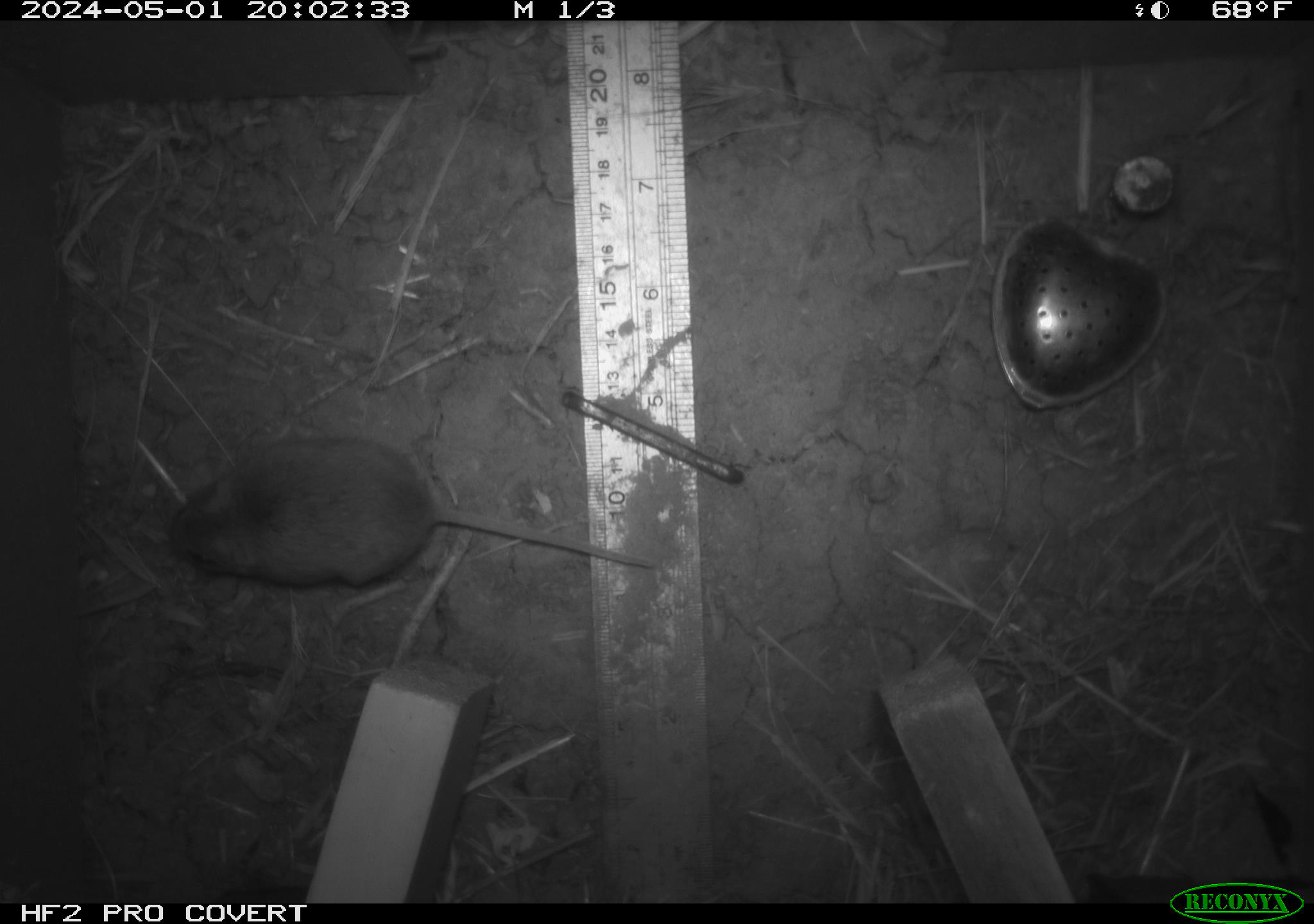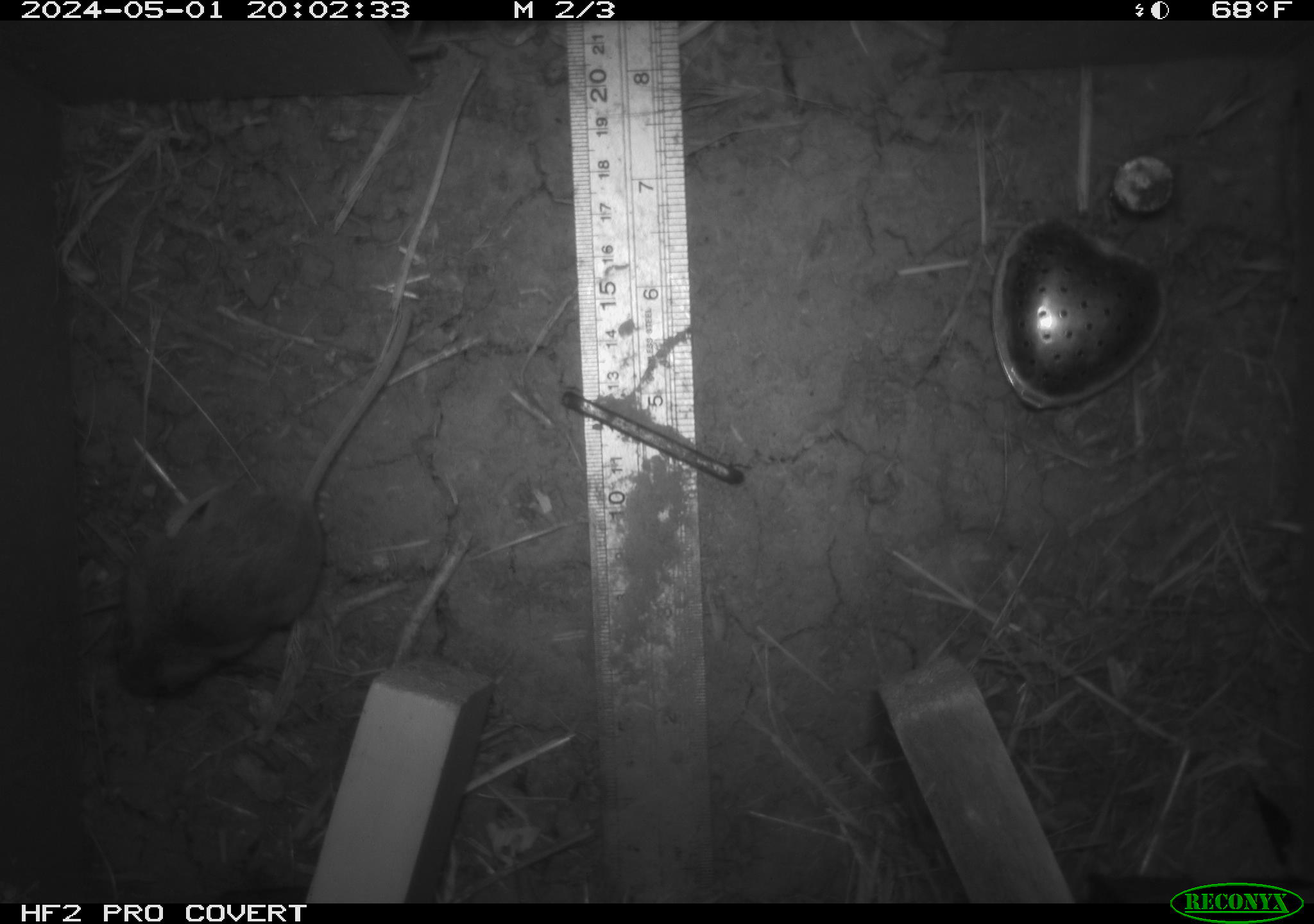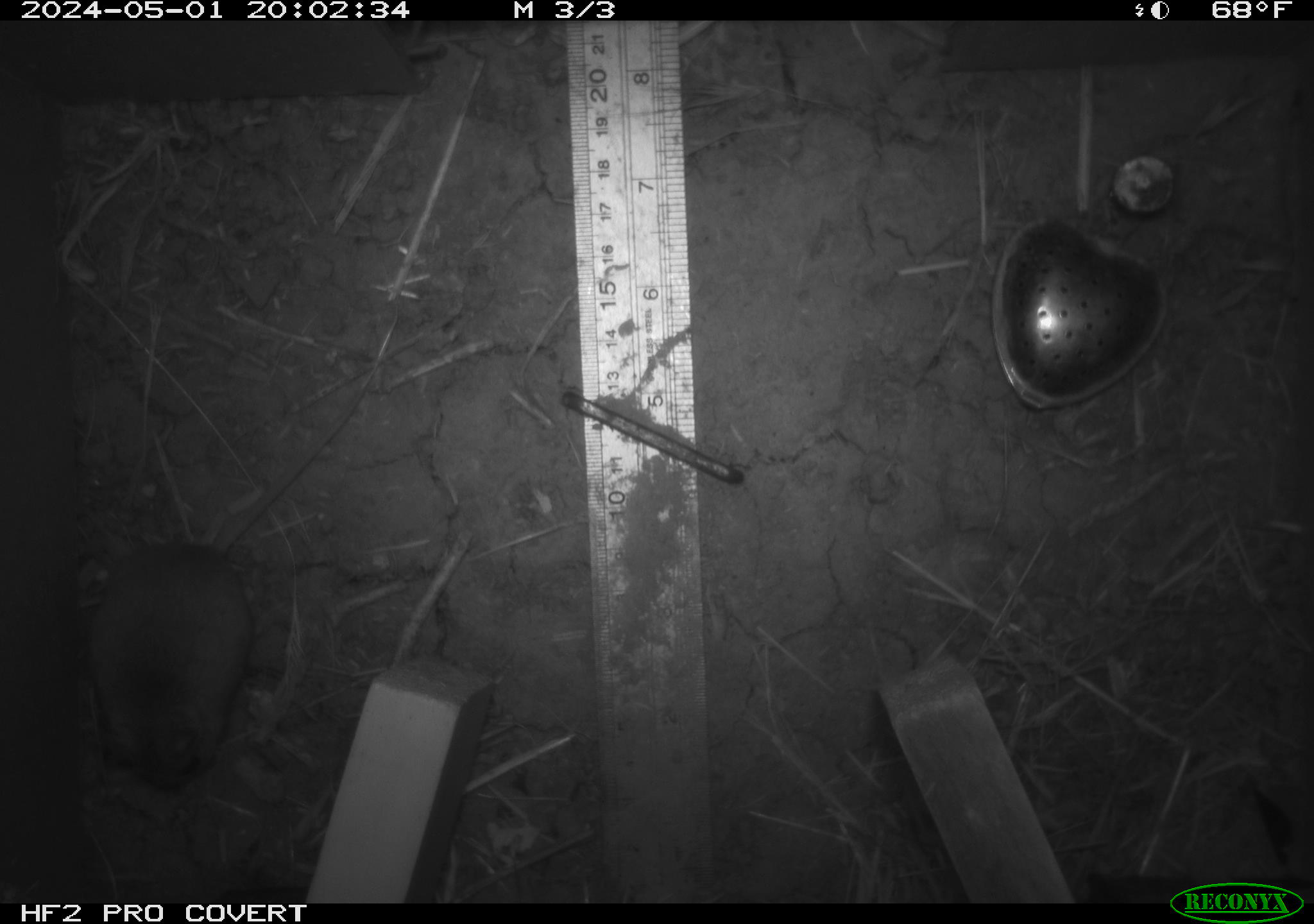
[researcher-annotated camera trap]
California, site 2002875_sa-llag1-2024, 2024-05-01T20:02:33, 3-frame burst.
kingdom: Animalia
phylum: Chordata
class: Mammalia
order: Rodentia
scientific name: Rodentia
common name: mouse species